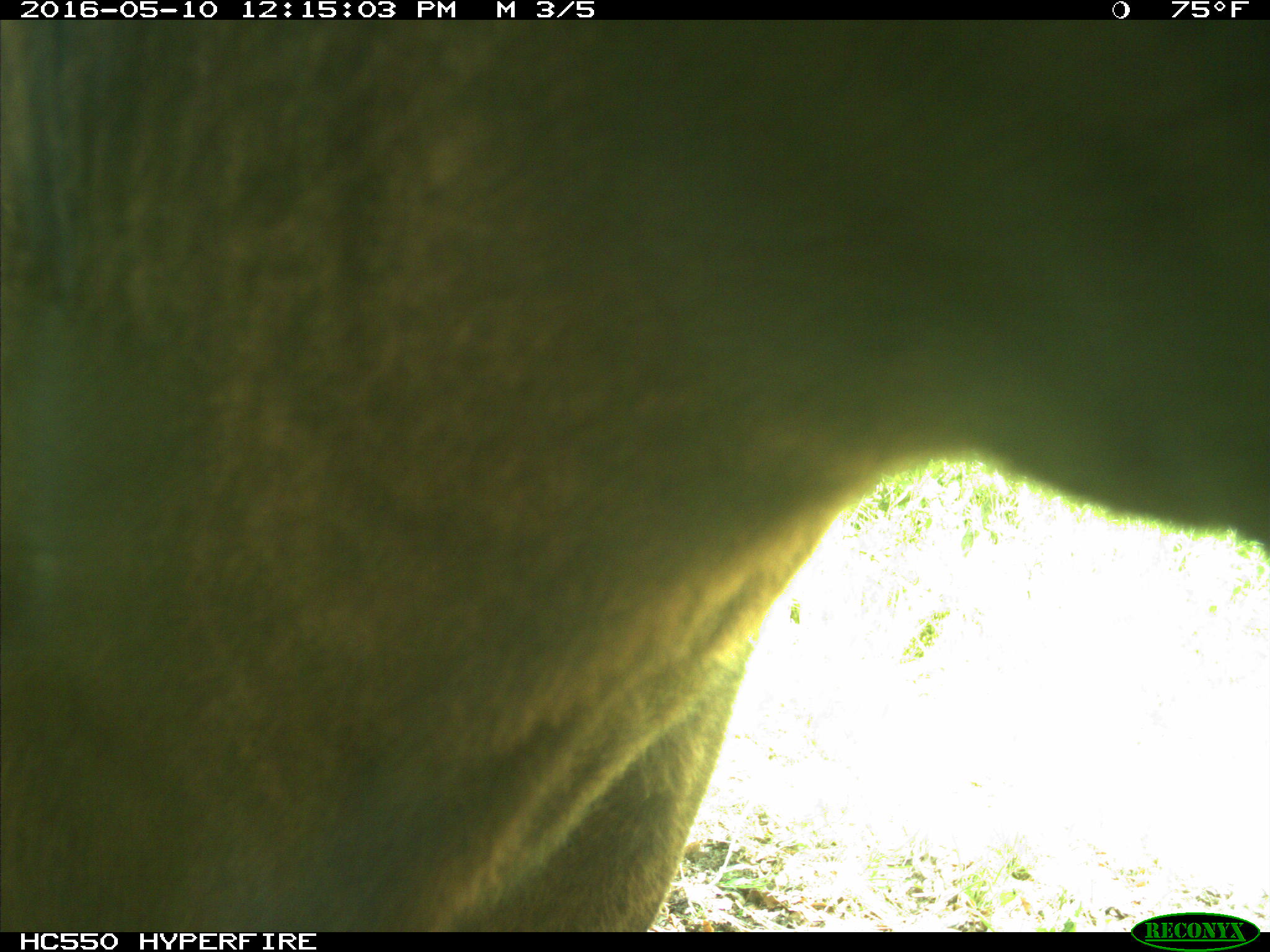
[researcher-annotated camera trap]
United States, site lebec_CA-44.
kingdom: Animalia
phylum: Chordata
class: Mammalia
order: Artiodactyla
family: Bovidae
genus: Bos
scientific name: Bos taurus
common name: domestic cow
Bos taurus (domestic cow).